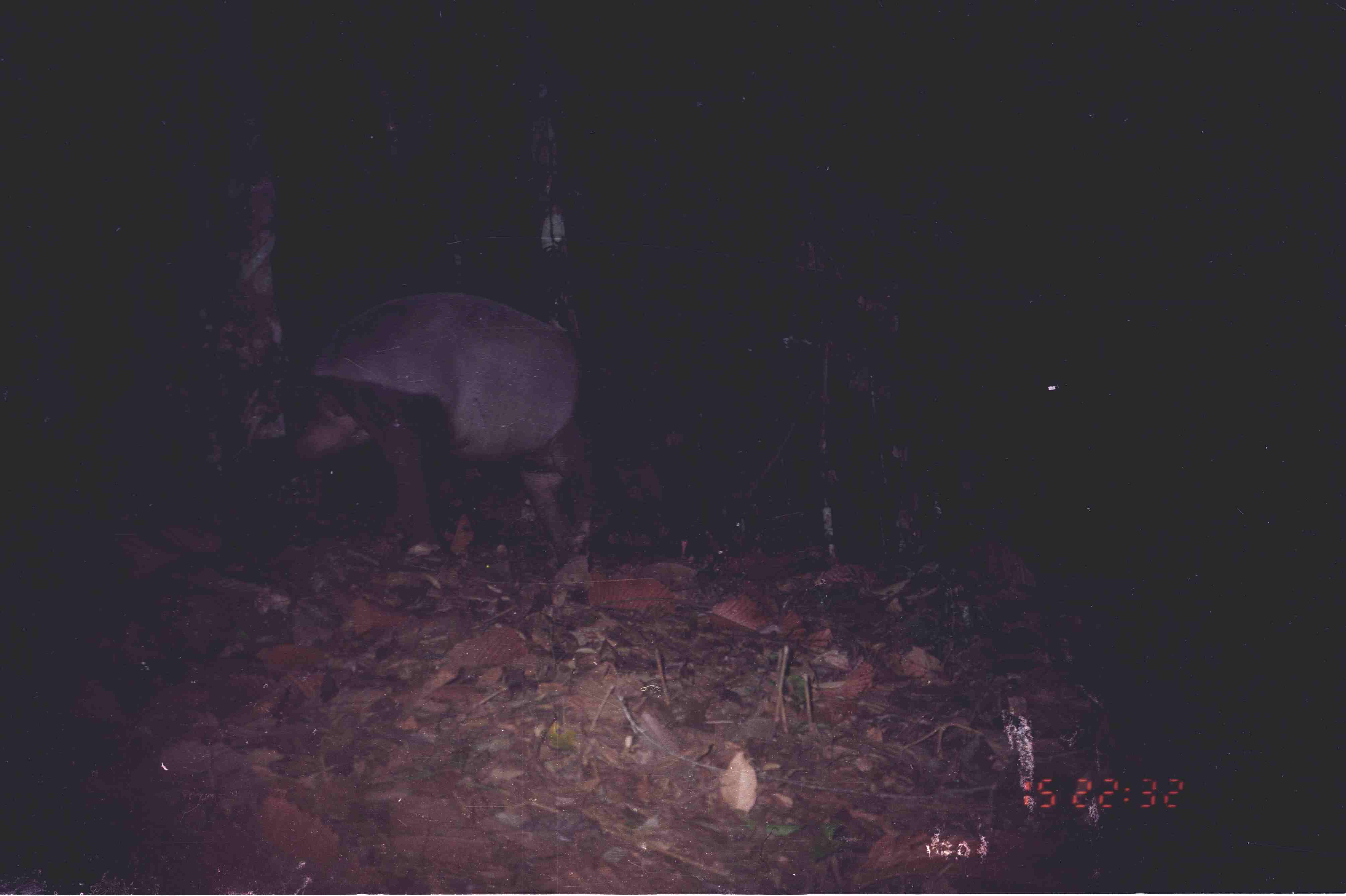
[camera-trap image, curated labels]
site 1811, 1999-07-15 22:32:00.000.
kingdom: Animalia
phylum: Chordata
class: Mammalia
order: Perissodactyla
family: Tapiridae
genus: Tapirus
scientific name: Tapirus indicus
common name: malayan tapir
Tapirus indicus (malayan tapir), count 1.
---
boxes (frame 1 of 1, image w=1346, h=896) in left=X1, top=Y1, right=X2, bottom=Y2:
tapirus indicus: left=268, top=287, right=604, bottom=564